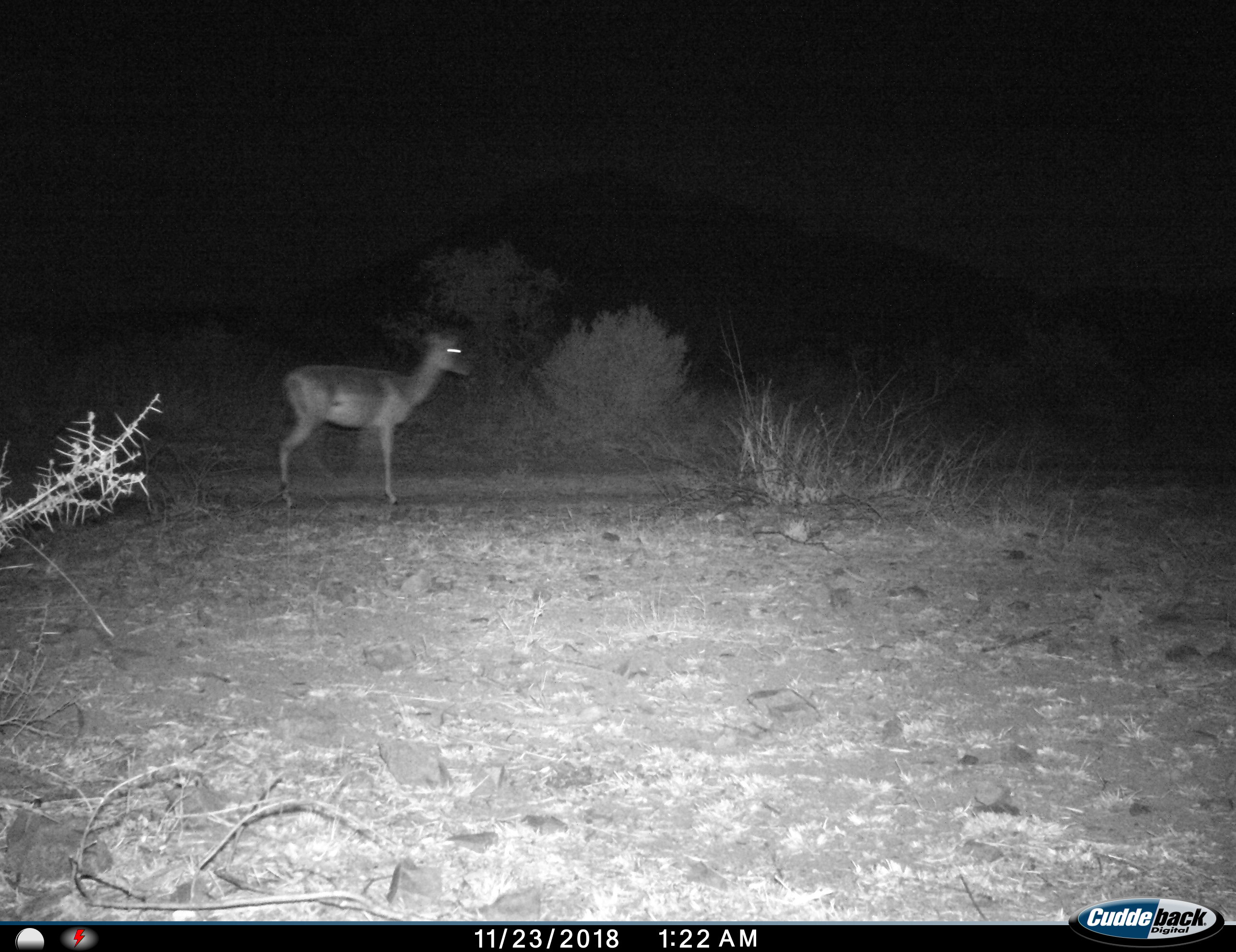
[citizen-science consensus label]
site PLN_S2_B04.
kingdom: Animalia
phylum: Chordata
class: Mammalia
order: Artiodactyla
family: Bovidae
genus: Aepyceros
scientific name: Aepyceros melampus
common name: impala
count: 1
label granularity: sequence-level